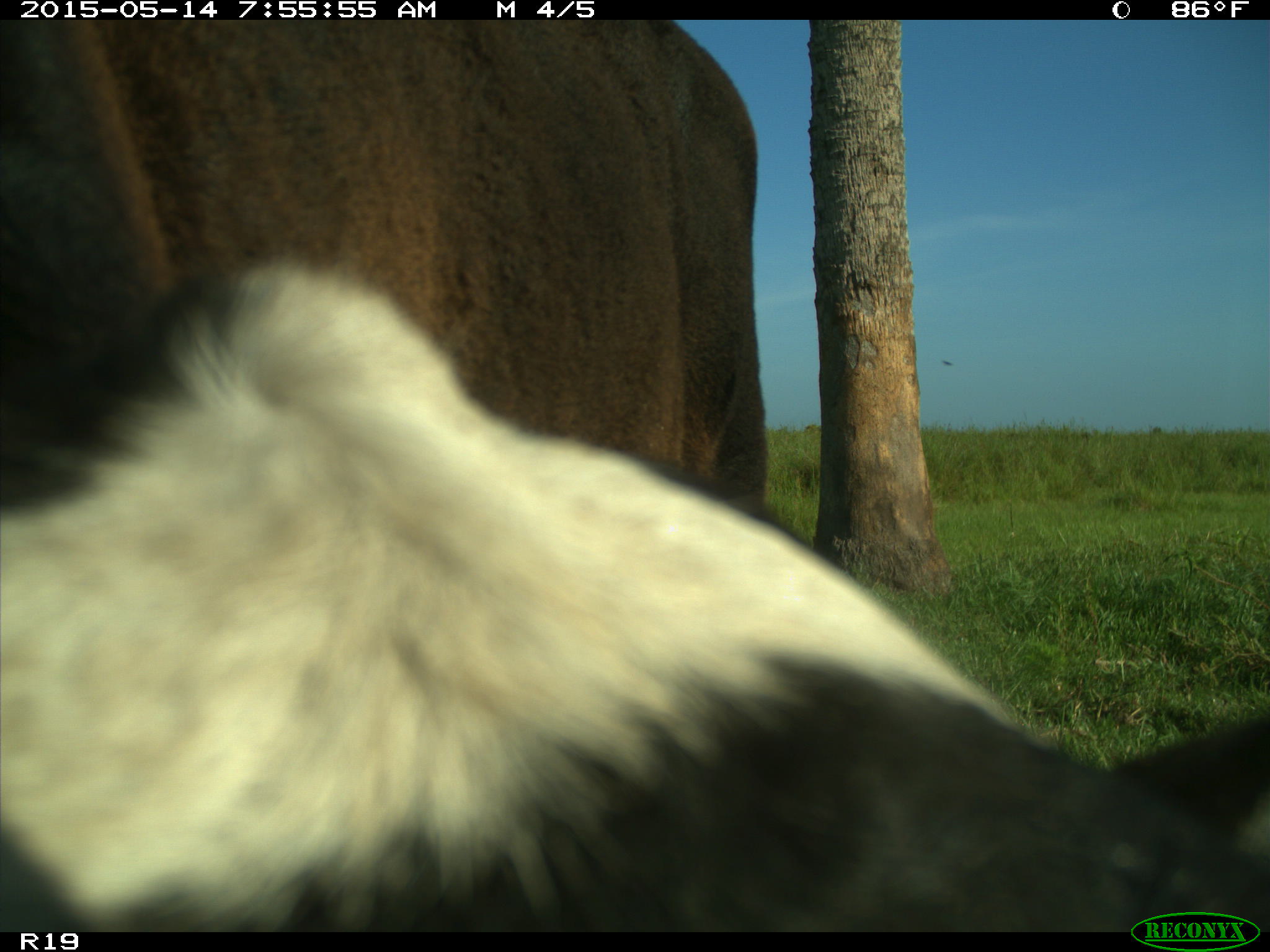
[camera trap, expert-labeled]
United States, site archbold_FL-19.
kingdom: Animalia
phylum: Chordata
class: Mammalia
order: Artiodactyla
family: Bovidae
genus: Bos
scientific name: Bos taurus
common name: domestic cow